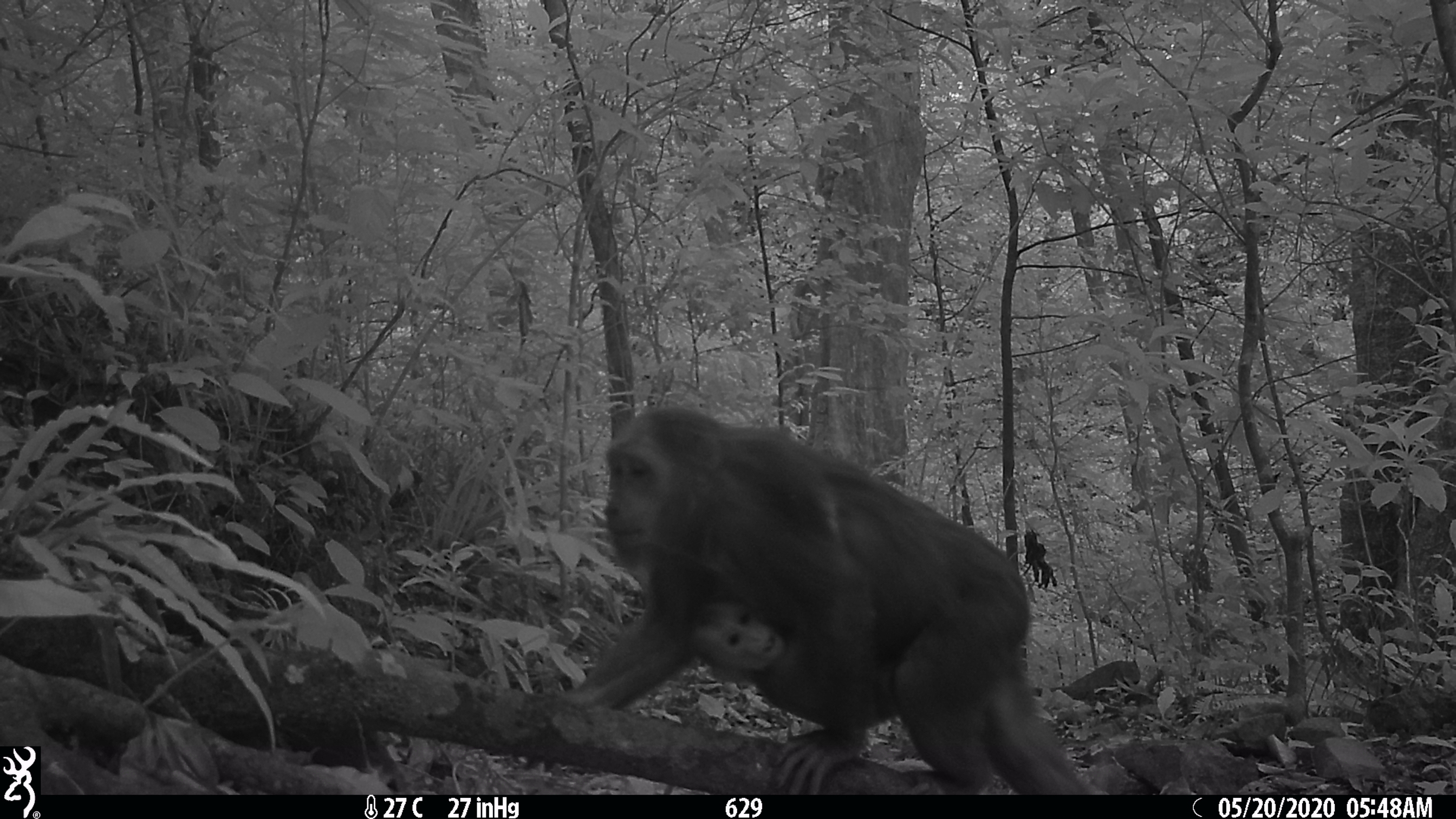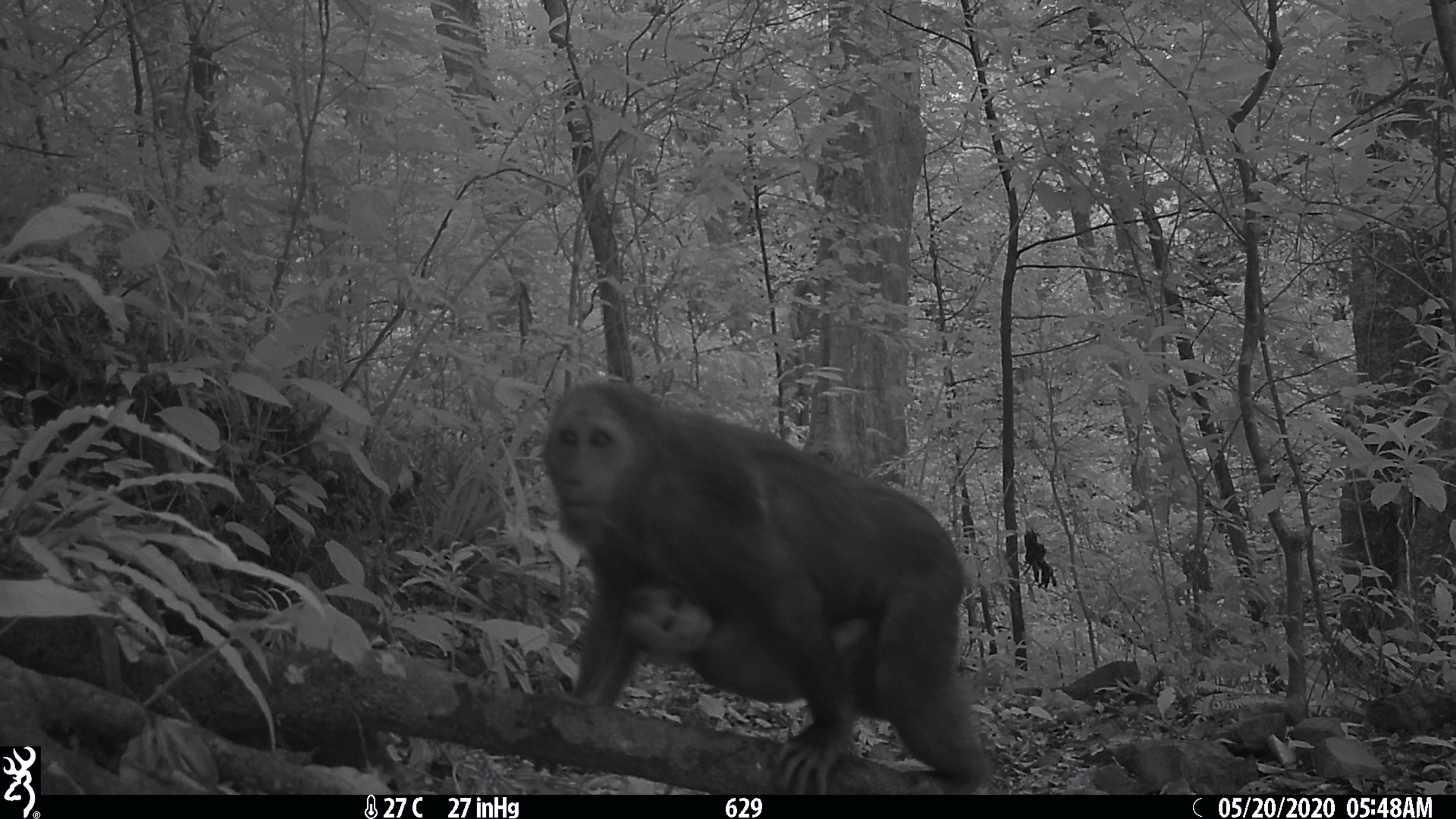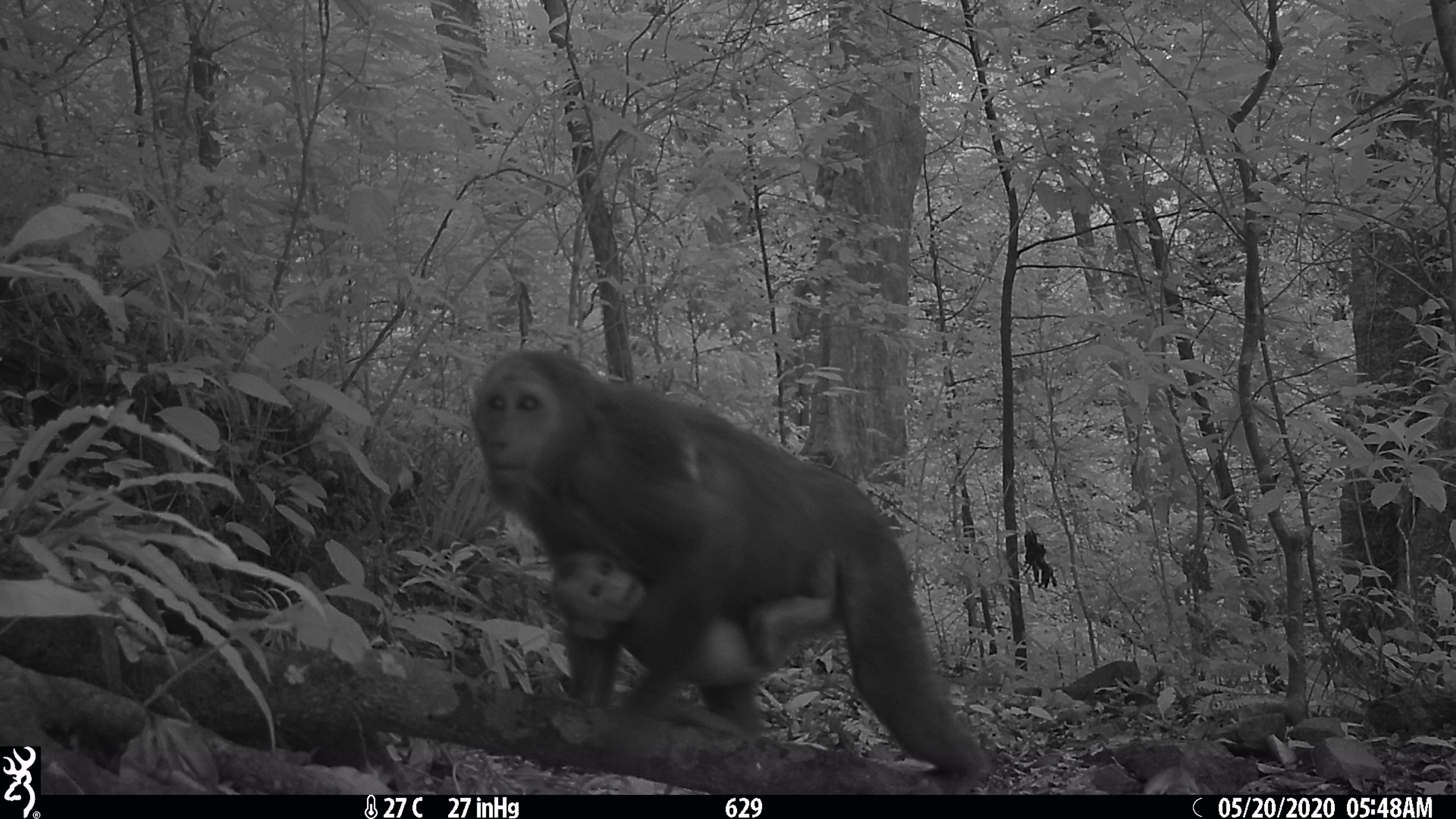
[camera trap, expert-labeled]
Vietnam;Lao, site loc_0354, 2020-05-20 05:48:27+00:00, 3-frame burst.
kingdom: Animalia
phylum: Chordata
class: Mammalia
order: Primates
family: Cercopithecidae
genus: Macaca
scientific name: Macaca arctoides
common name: stump-tailed macaque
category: stump tailed macaque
Stump tailed macaque (stump-tailed macaque) (Macaca arctoides). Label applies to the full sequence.